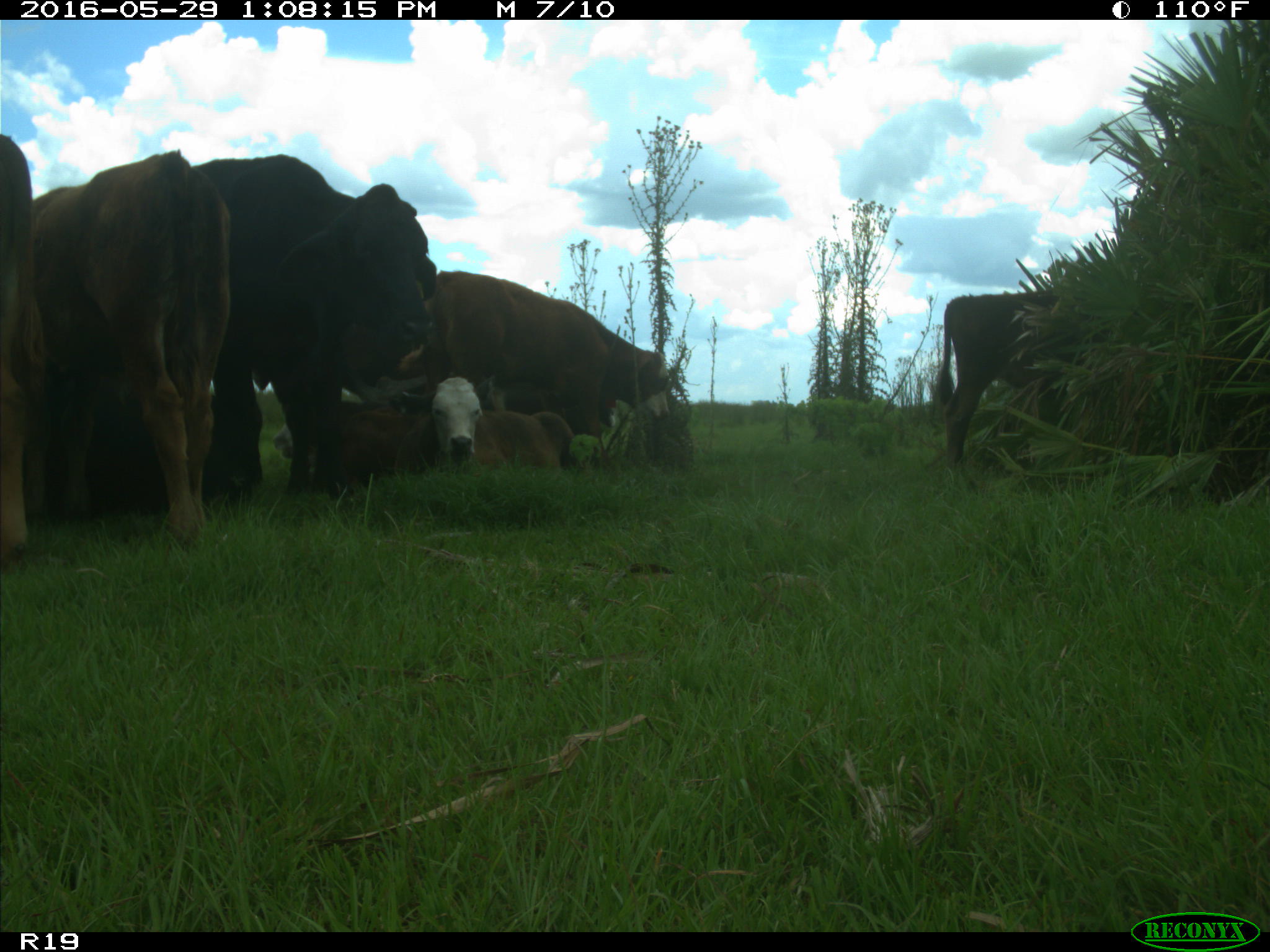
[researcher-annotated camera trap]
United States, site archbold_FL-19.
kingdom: Animalia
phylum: Chordata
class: Mammalia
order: Artiodactyla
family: Bovidae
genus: Bos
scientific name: Bos taurus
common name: domestic cow